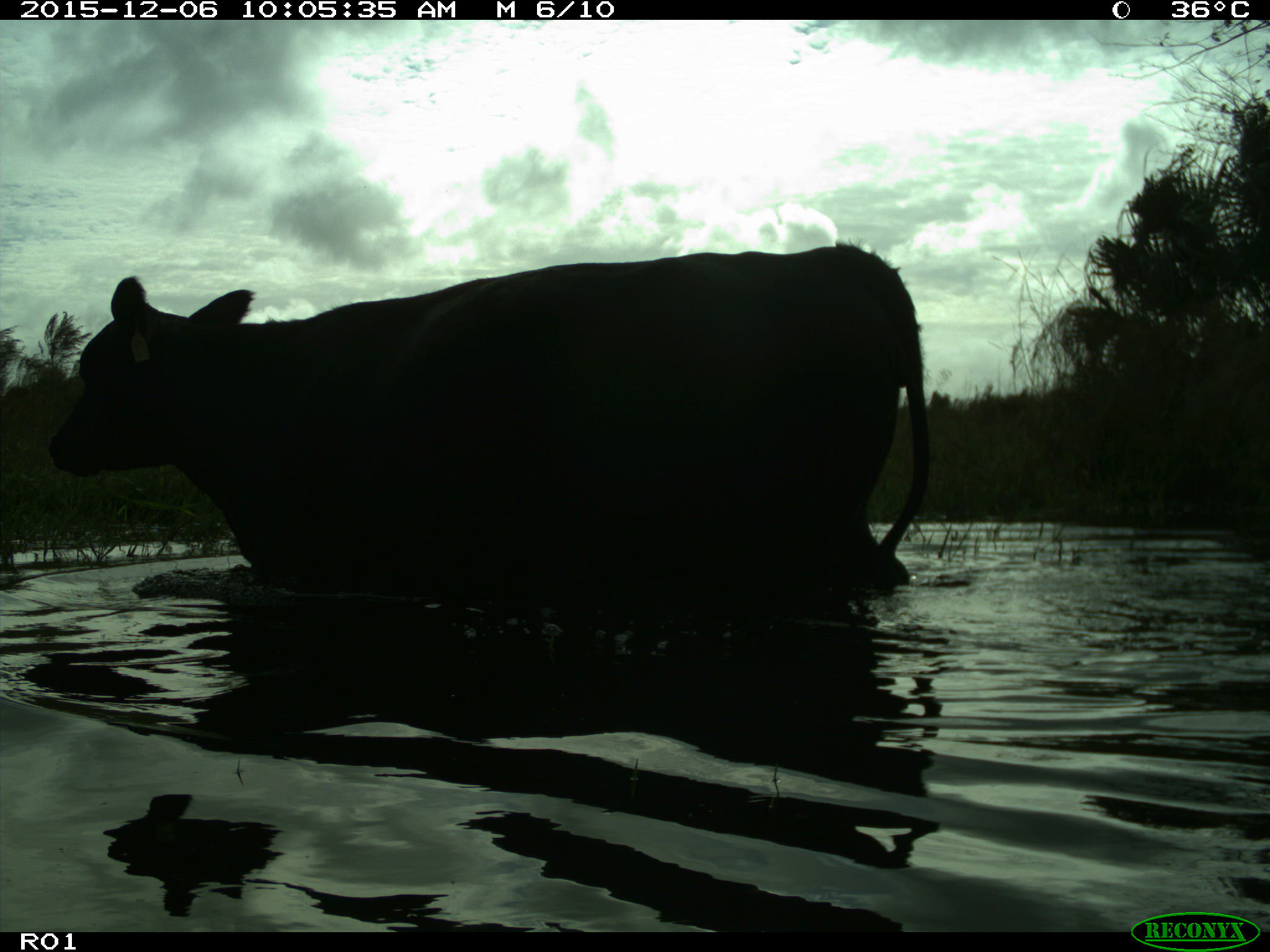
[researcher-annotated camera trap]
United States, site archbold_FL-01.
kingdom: Animalia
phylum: Chordata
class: Mammalia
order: Artiodactyla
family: Bovidae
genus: Bos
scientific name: Bos taurus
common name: domestic cow